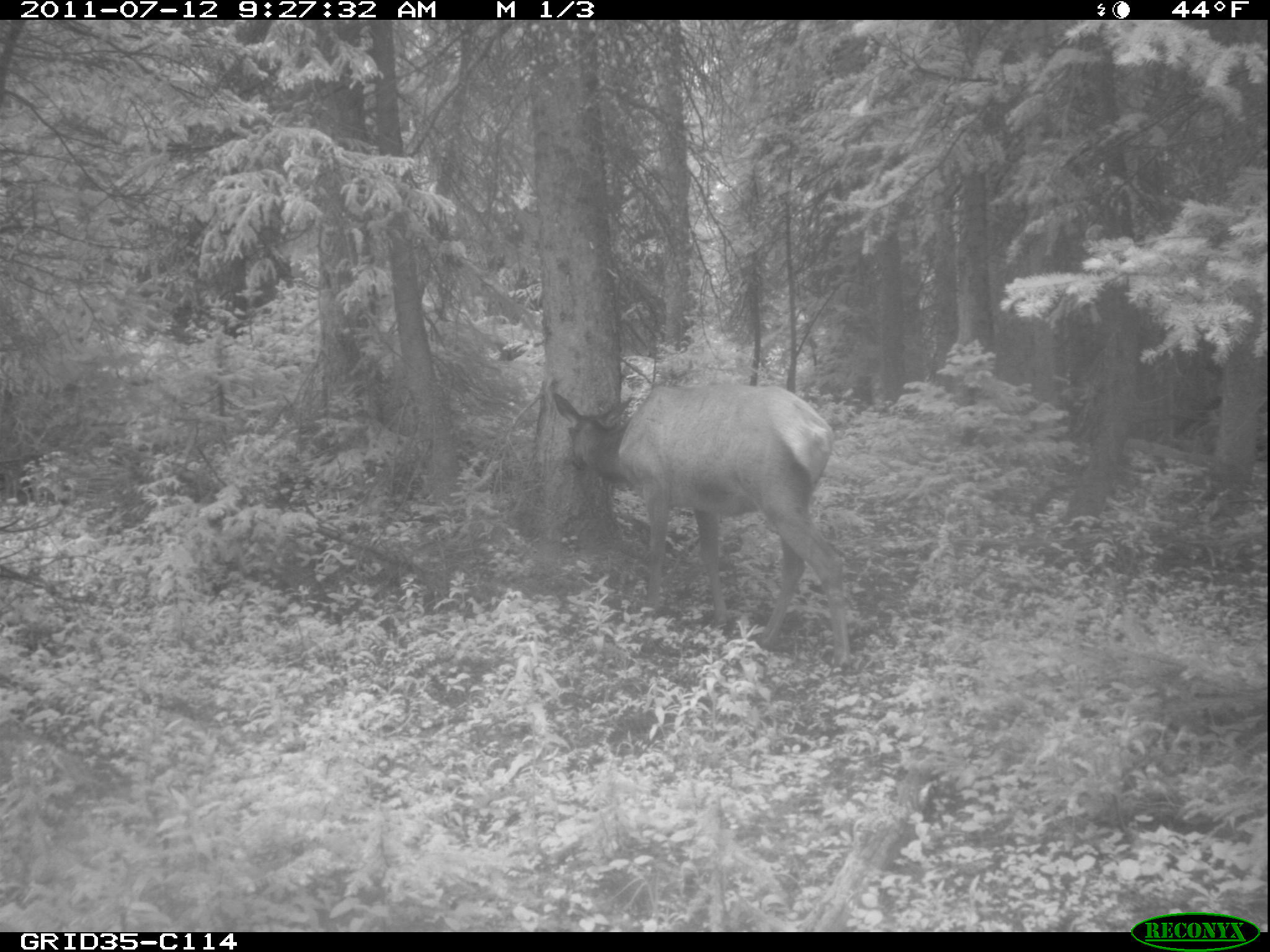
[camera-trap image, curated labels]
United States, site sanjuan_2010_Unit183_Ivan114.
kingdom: Animalia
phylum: Chordata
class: Mammalia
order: Artiodactyla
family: Cervidae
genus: Cervus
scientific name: Cervus elaphus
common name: red deer